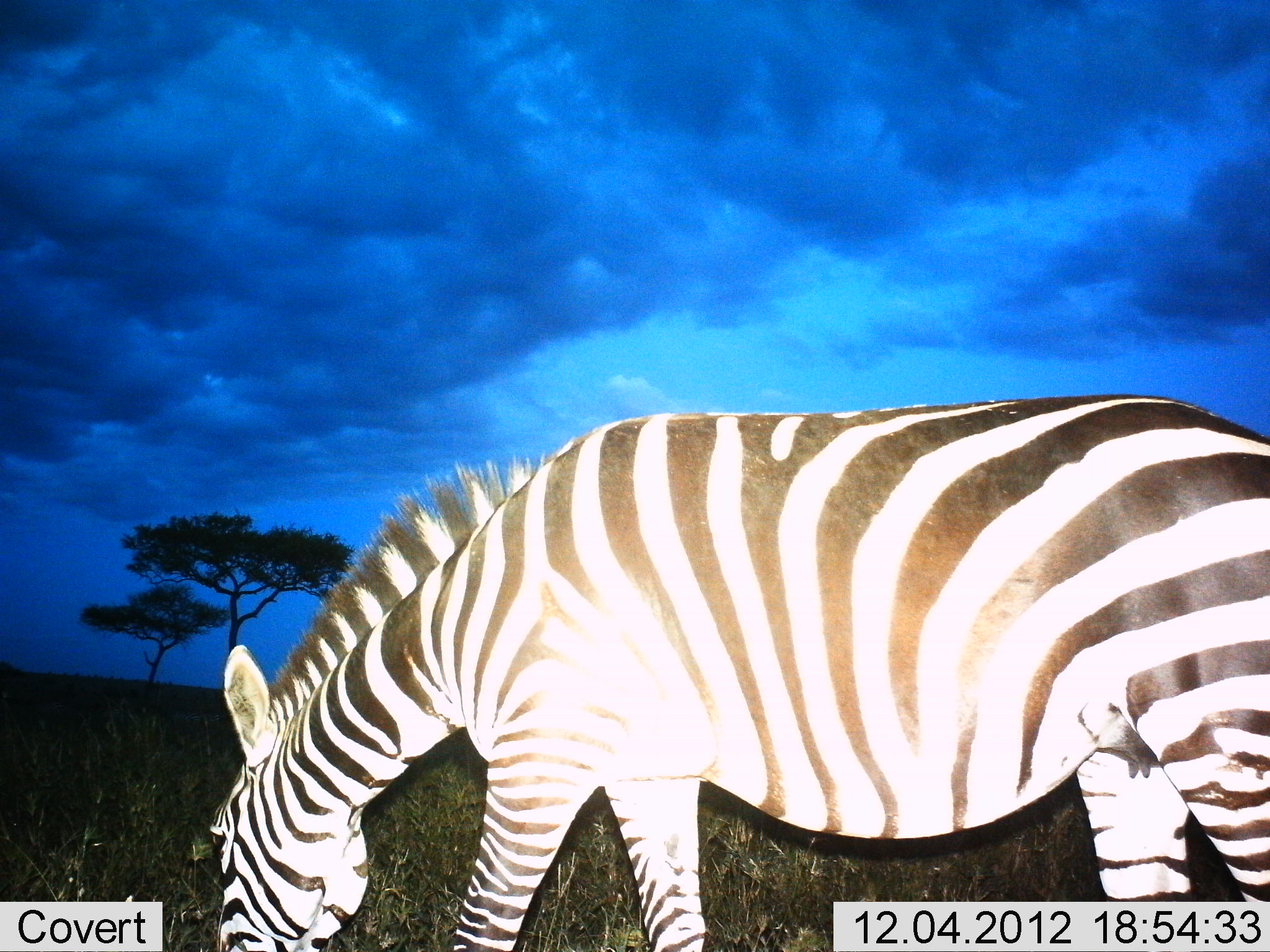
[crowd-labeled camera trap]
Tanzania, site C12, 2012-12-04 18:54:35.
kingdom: Animalia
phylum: Chordata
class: Mammalia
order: Perissodactyla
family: Equidae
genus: Equus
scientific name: Equus quagga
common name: plains zebra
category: zebra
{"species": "zebra (plains zebra) (Equus quagga)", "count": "1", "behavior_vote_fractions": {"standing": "10%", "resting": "0%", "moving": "10%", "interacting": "0%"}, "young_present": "0%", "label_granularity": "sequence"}